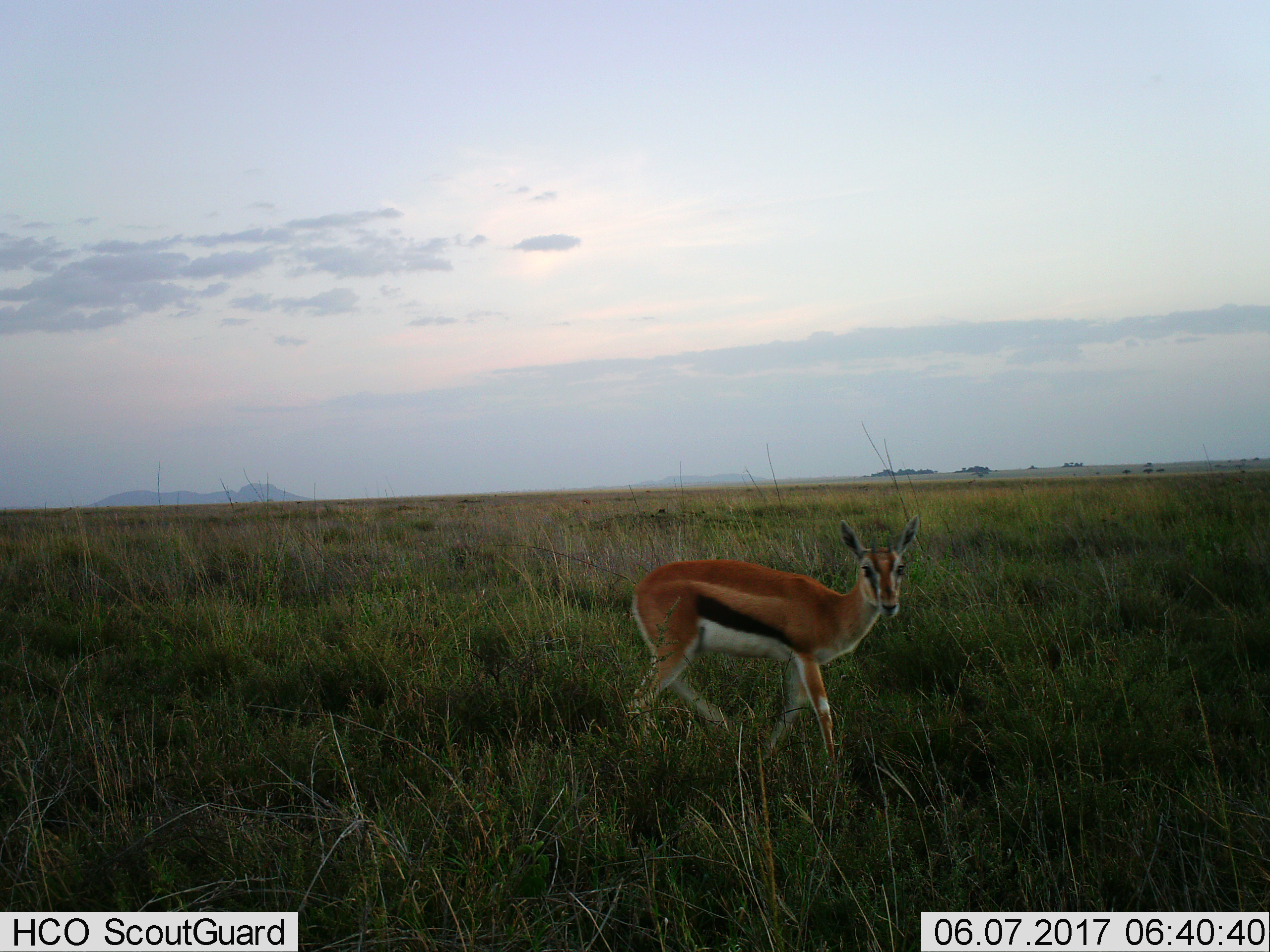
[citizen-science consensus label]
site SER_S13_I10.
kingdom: Animalia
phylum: Chordata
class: Mammalia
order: Artiodactyla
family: Bovidae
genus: Eudorcas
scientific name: Eudorcas thomsonii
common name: thomson's gazelle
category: gazellethomsons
Gazellethomsons (thomson's gazelle) (Eudorcas thomsonii), count 1. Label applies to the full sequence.